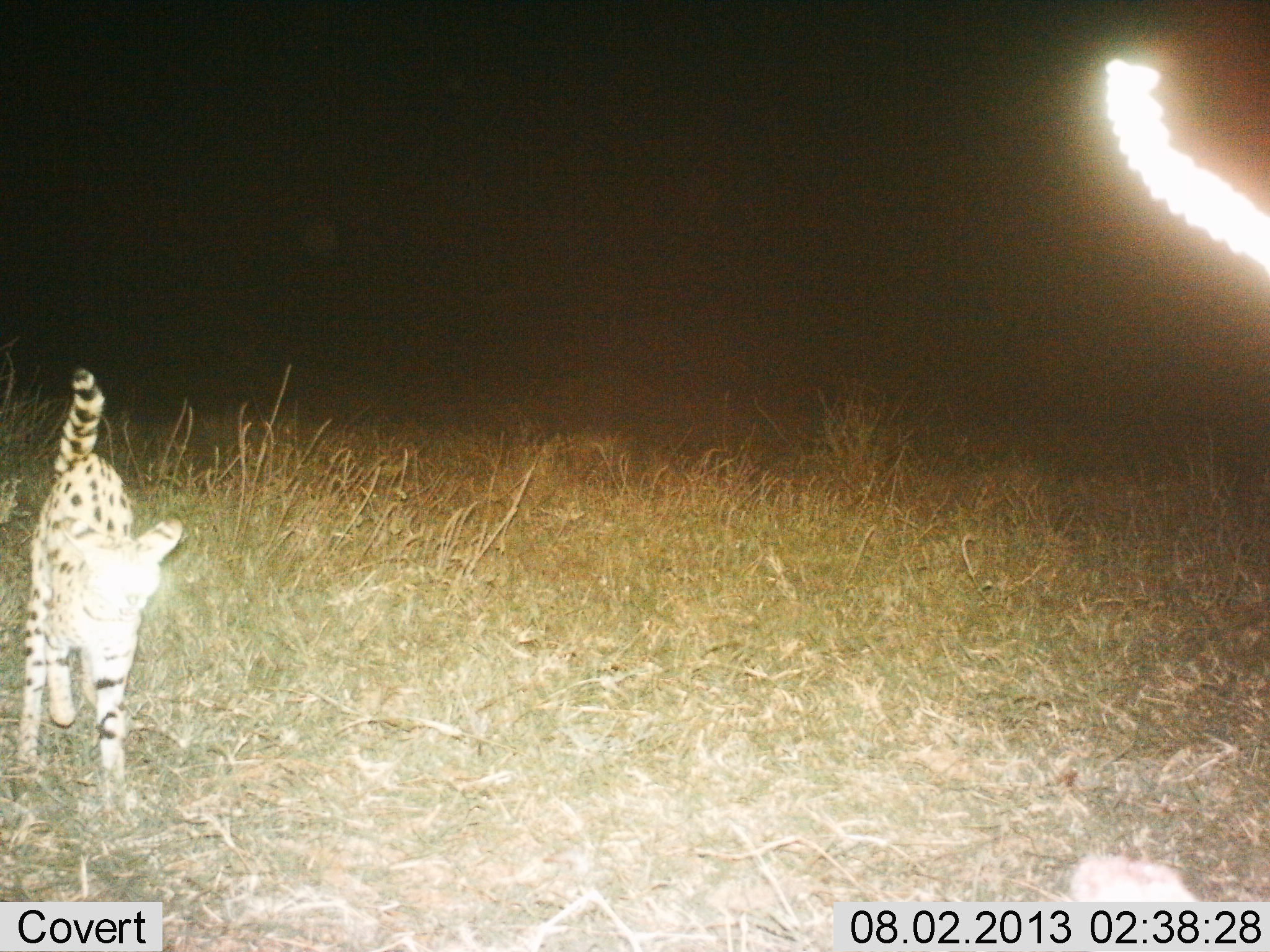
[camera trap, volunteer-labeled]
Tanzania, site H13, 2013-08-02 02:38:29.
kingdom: Animalia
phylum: Chordata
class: Mammalia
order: Carnivora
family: Felidae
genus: Leptailurus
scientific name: Leptailurus serval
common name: serval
Serval (Leptailurus serval), count 1. Behavior (volunteer vote fractions): standing 35%, resting 0%, moving 69%, interacting 8%. Young present (vote fraction): 0%. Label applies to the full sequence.